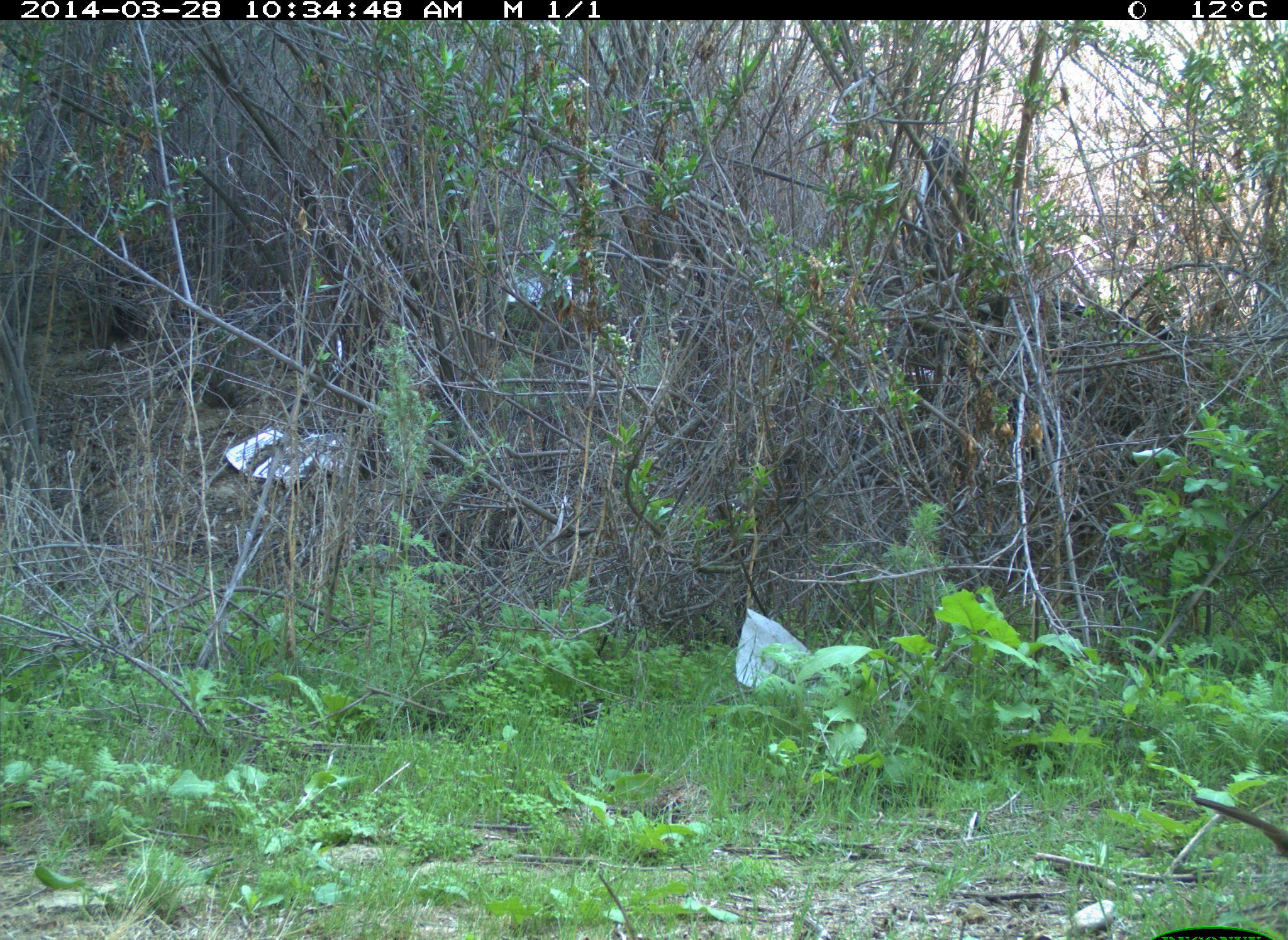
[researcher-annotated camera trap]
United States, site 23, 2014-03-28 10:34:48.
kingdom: Animalia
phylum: Chordata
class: Aves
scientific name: Aves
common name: bird